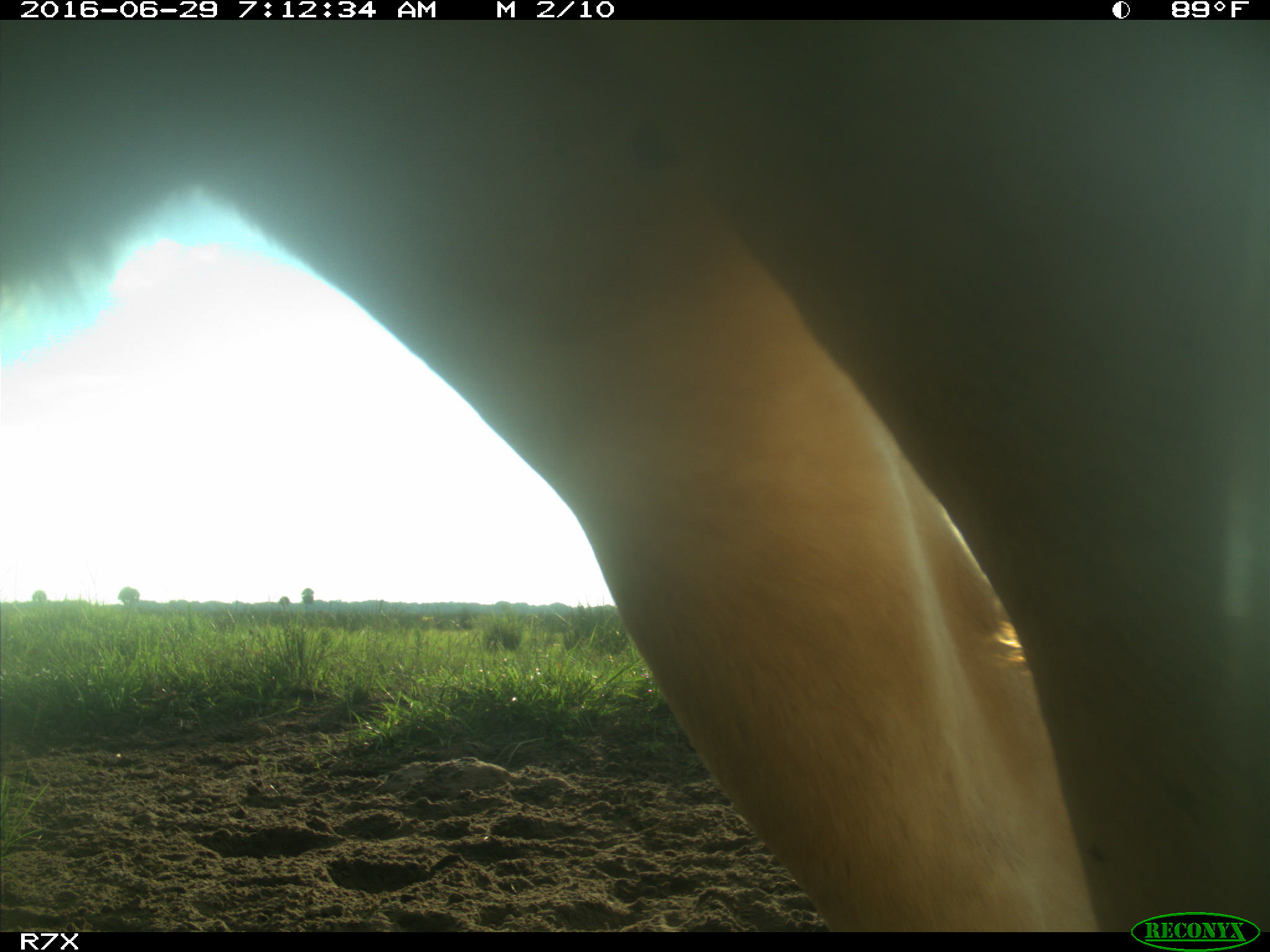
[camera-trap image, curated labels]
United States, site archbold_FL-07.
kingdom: Animalia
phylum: Chordata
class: Mammalia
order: Artiodactyla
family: Bovidae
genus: Bos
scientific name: Bos taurus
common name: domestic cow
Bos taurus (domestic cow).